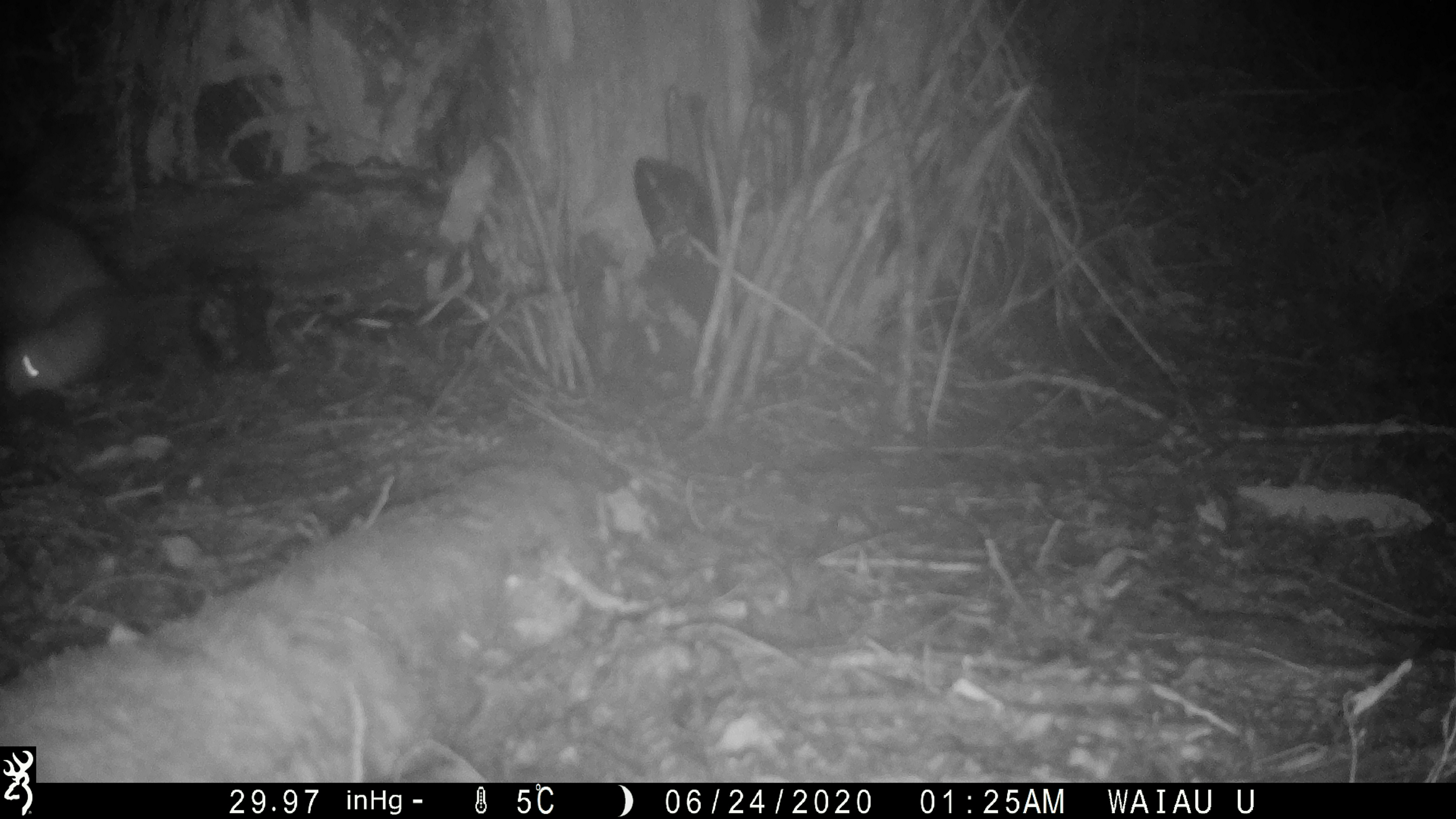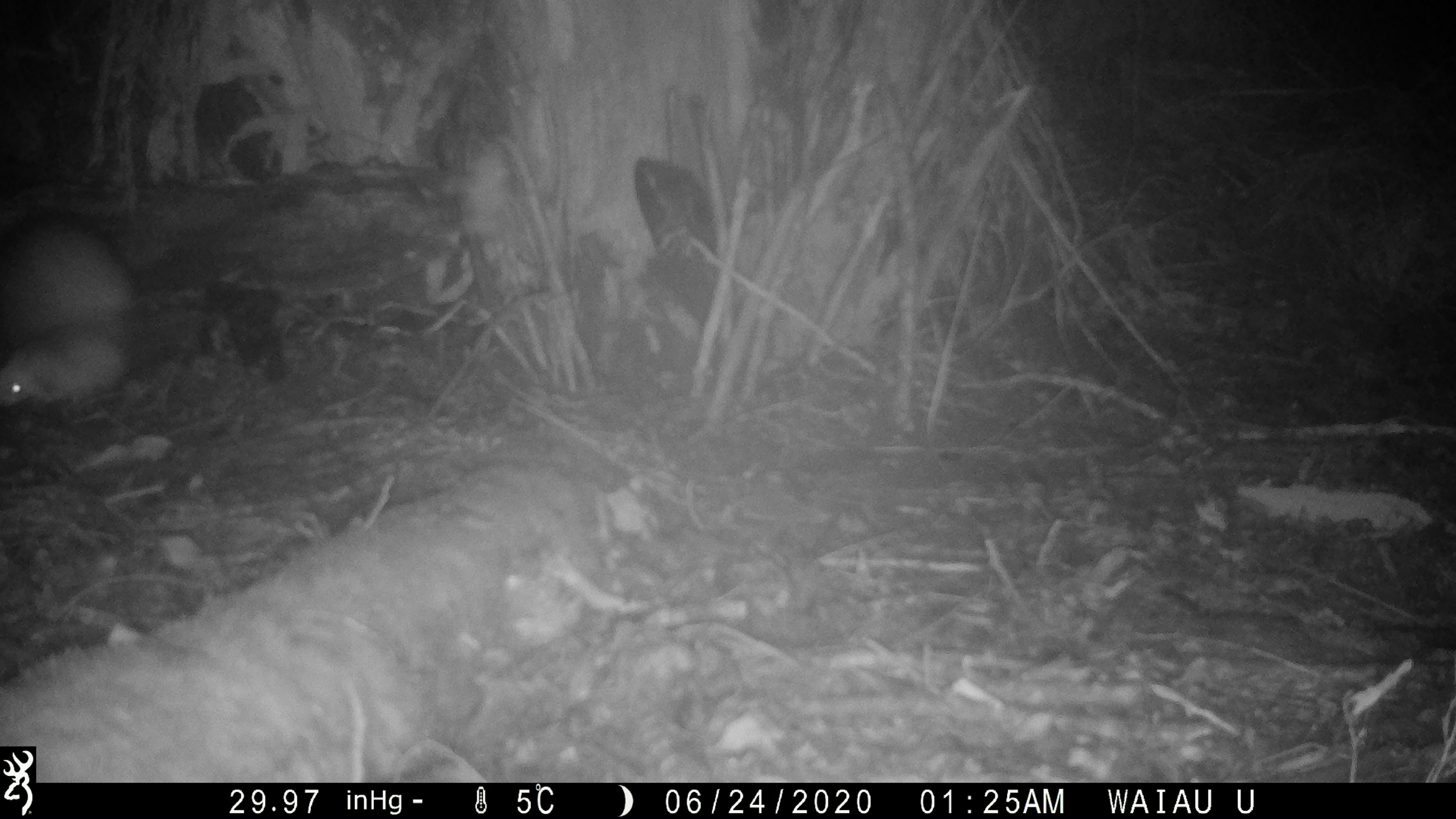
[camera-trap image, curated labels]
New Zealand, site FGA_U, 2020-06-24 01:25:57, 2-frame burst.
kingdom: Animalia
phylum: Chordata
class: Mammalia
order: Carnivora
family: Mustelidae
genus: Mustela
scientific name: Mustela furo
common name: ferret